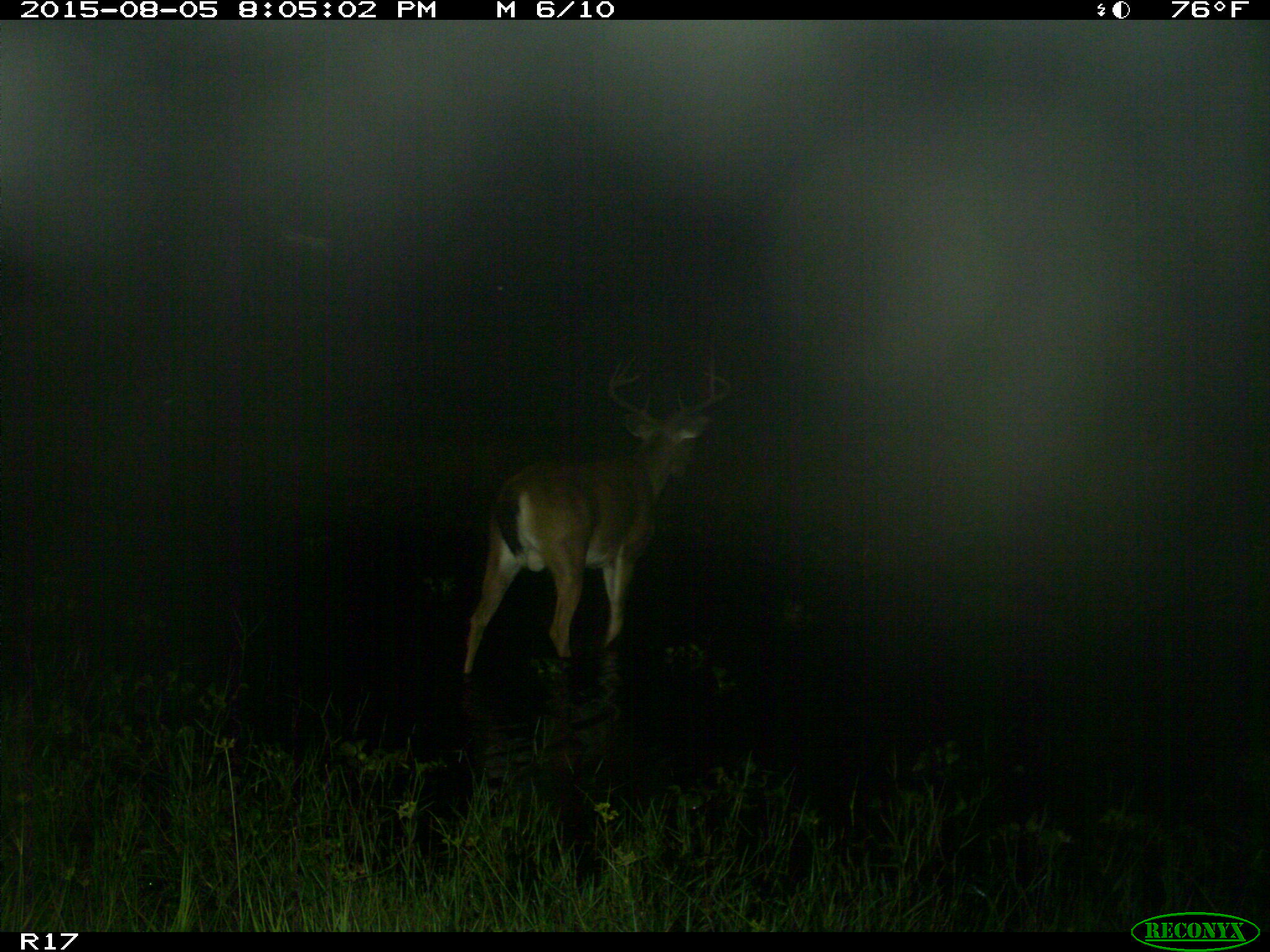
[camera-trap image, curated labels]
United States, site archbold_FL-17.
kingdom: Animalia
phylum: Chordata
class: Mammalia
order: Artiodactyla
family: Cervidae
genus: Odocoileus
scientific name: Odocoileus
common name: deer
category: unidentified deer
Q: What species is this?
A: Unidentified deer (deer) (Odocoileus).